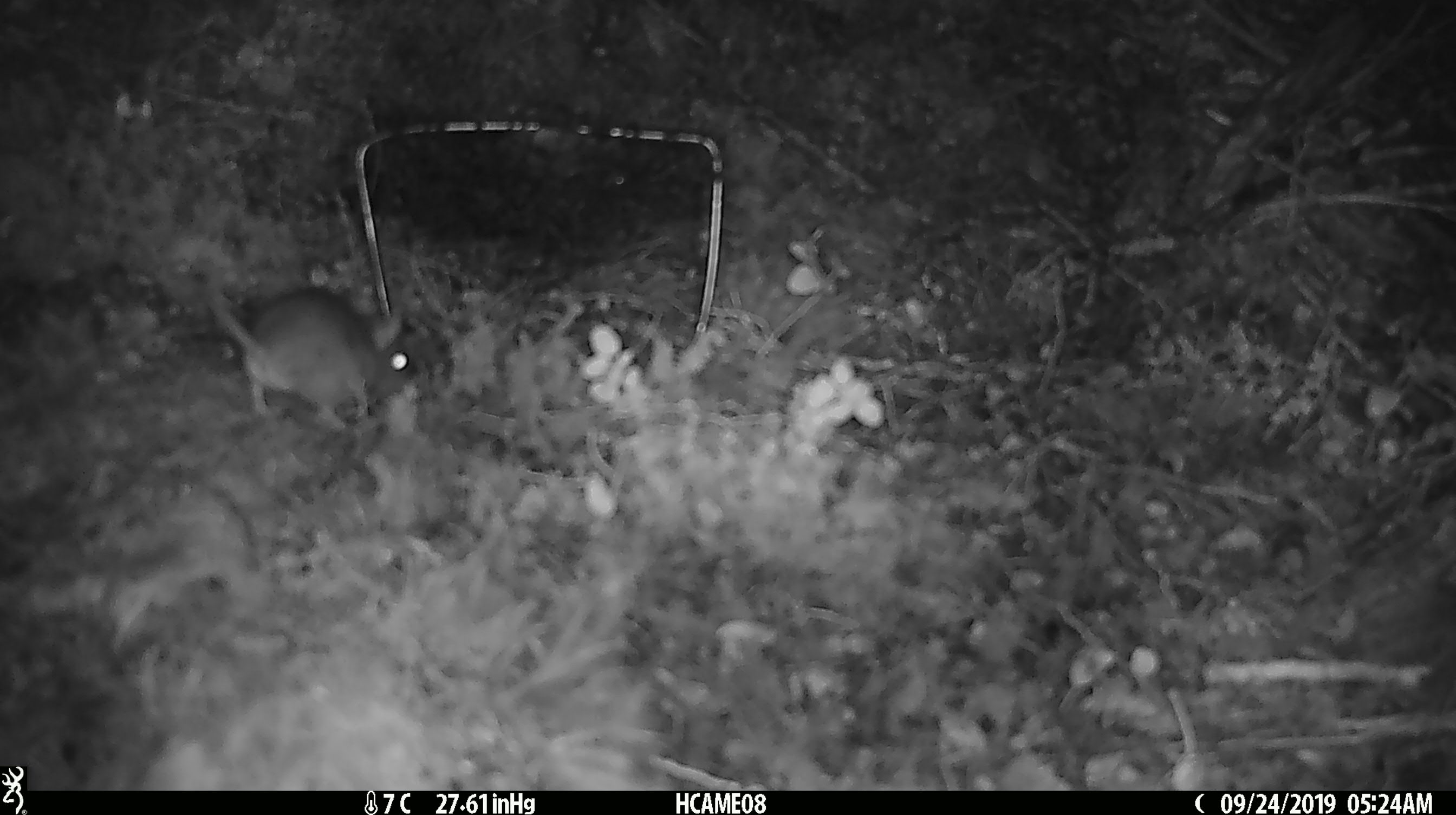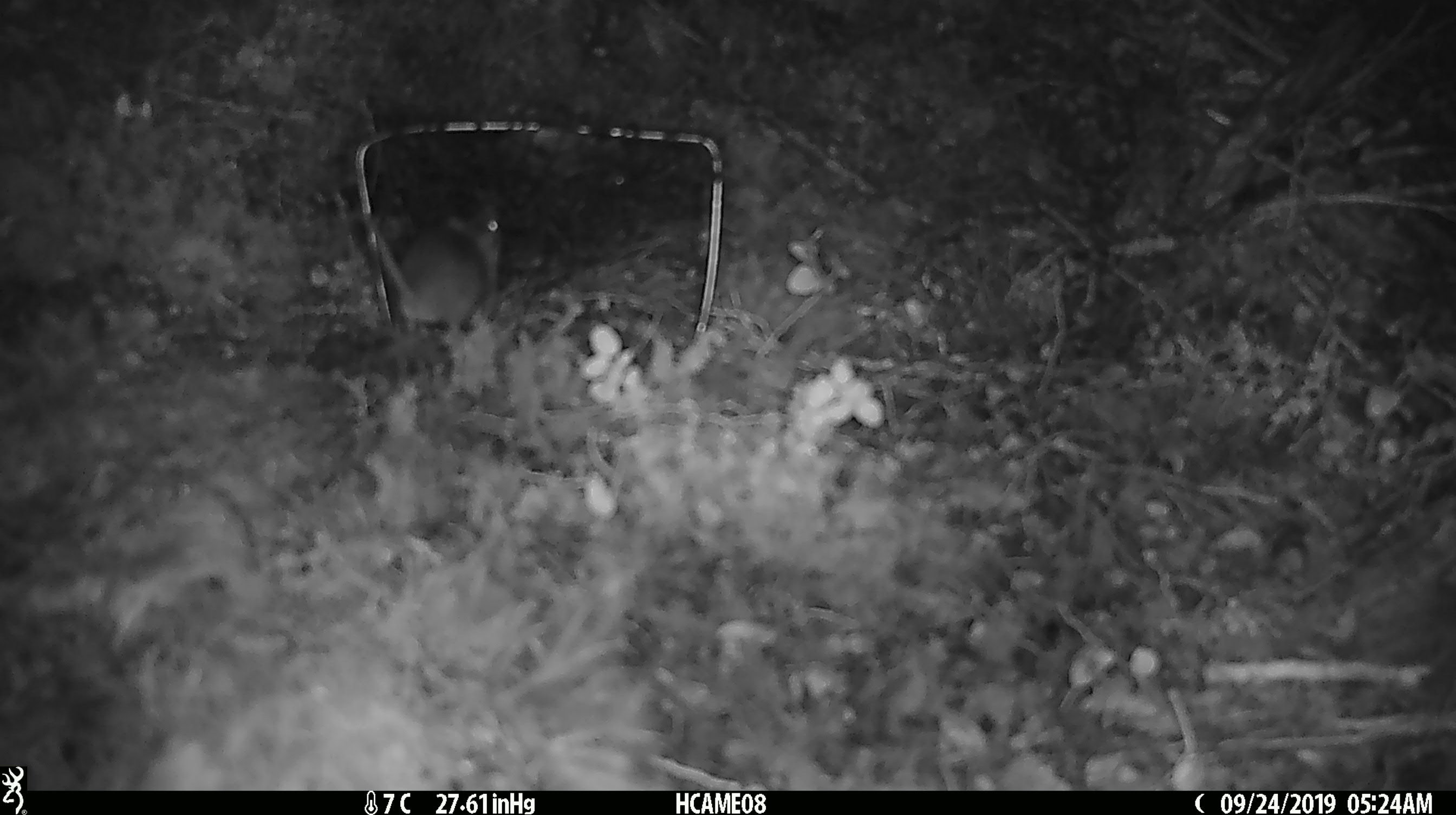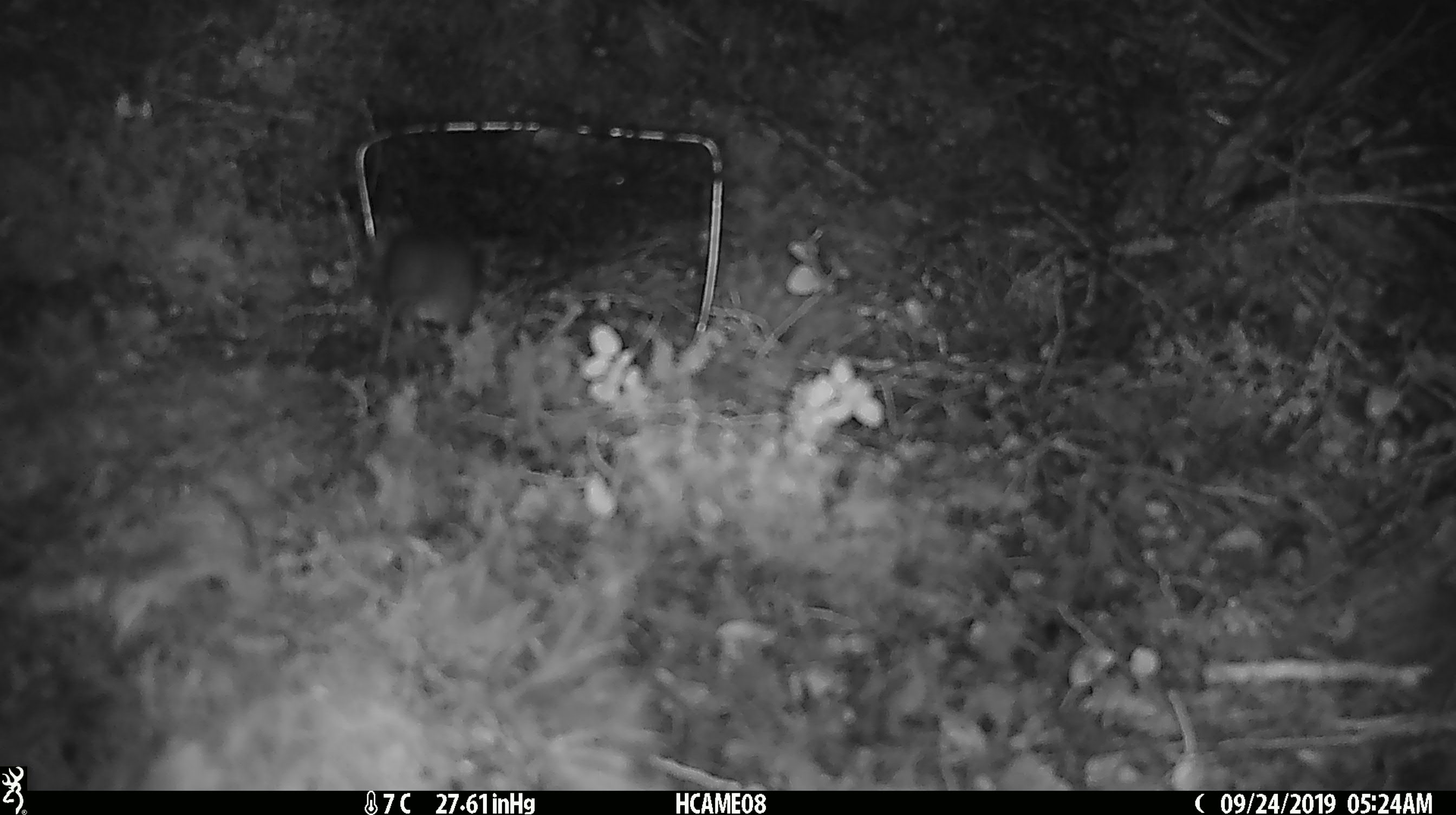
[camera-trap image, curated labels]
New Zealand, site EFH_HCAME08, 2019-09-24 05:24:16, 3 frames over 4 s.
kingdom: Animalia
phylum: Chordata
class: Mammalia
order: Rodentia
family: Muridae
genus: Mus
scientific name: Mus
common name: mouse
Mouse (Mus).